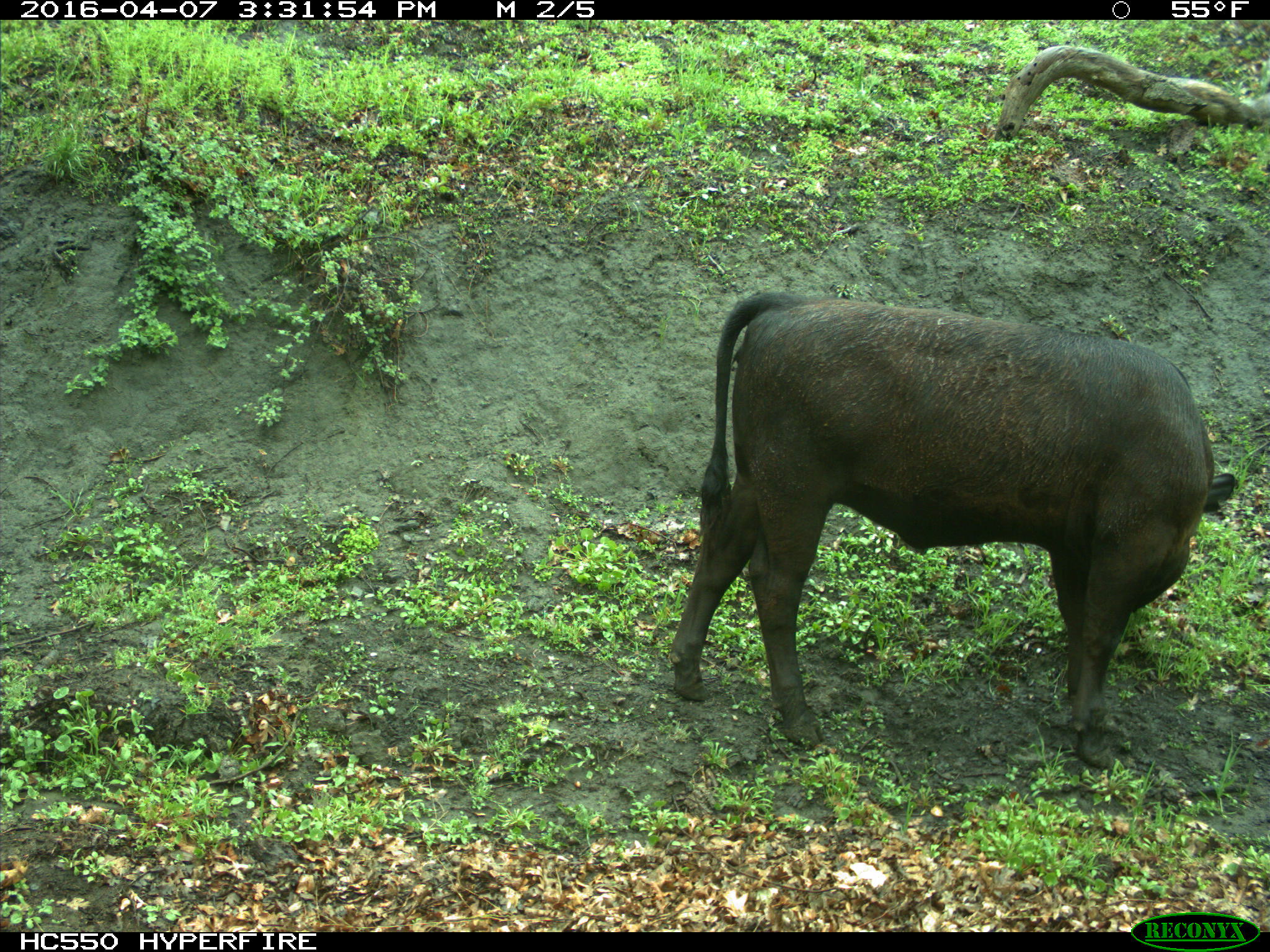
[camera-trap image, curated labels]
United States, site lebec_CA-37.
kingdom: Animalia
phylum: Chordata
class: Mammalia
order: Artiodactyla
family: Bovidae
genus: Bos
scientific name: Bos taurus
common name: domestic cow